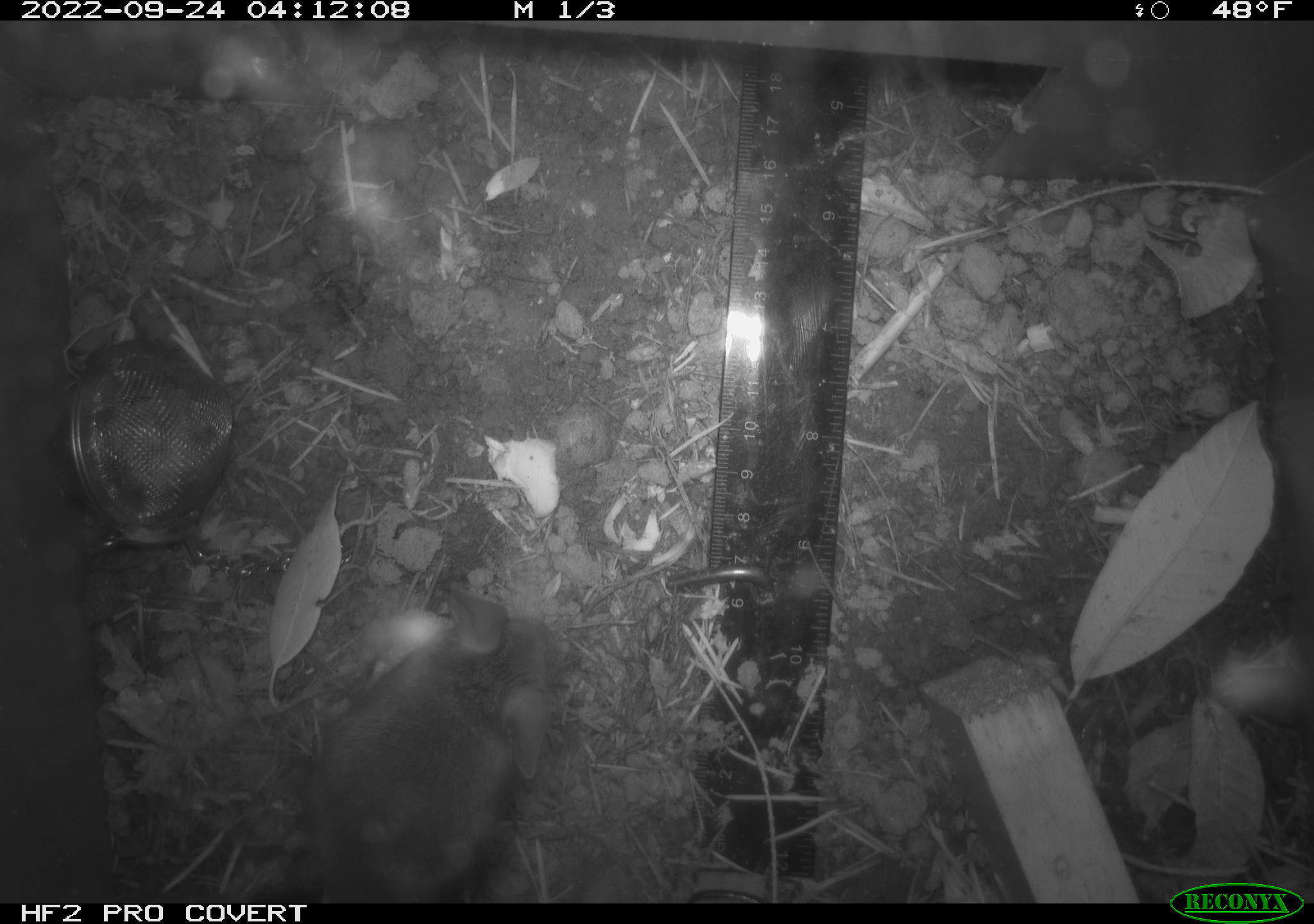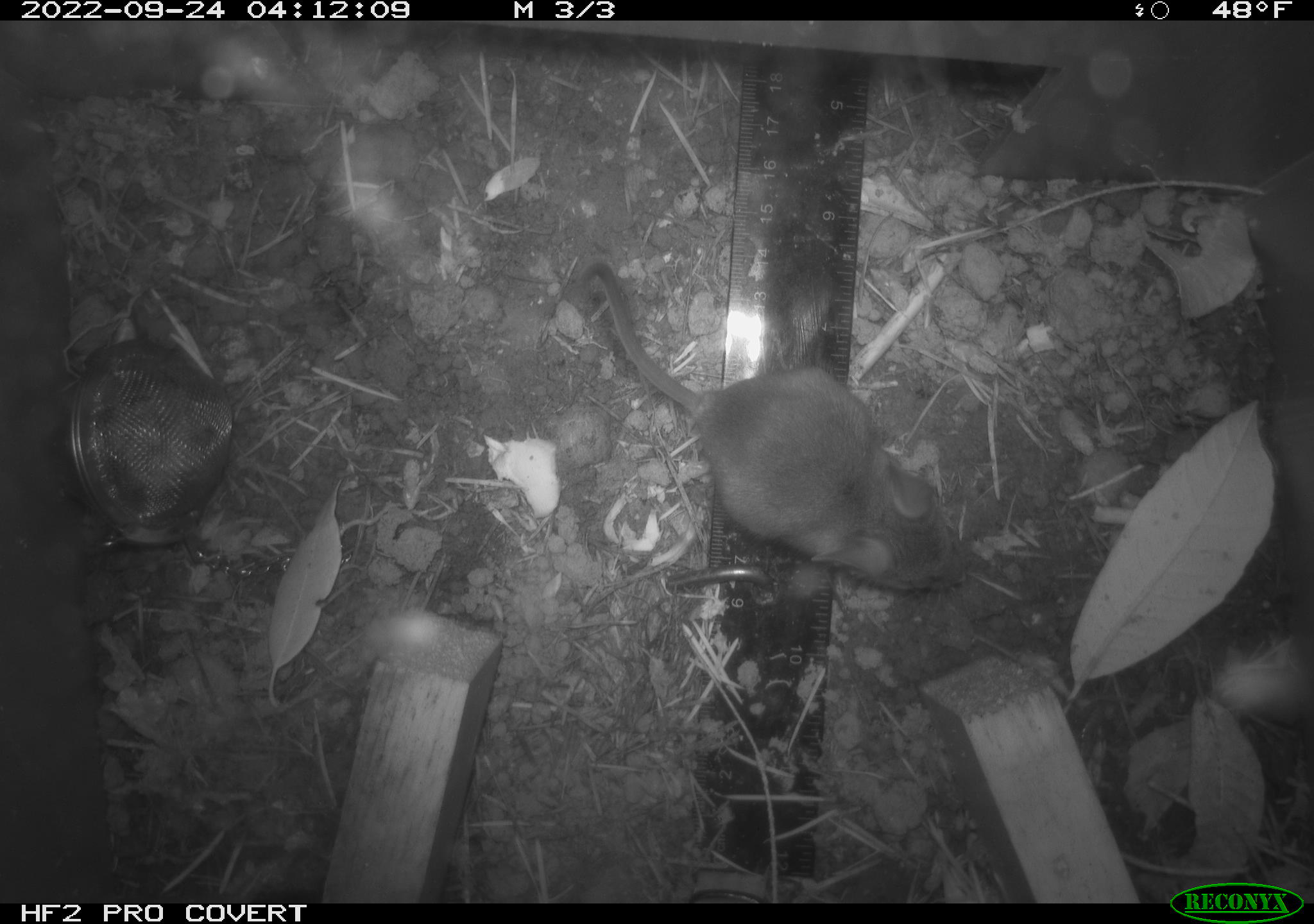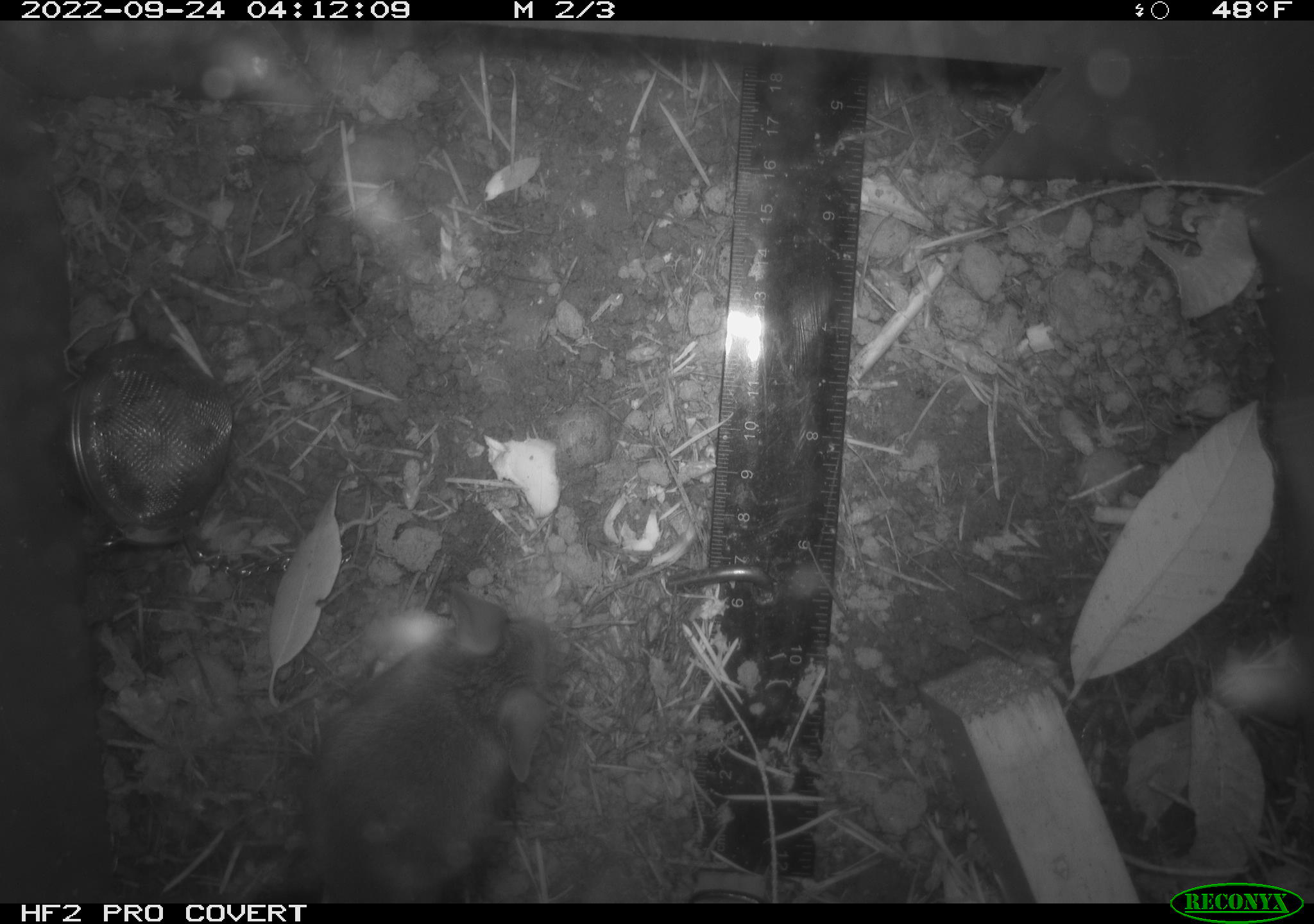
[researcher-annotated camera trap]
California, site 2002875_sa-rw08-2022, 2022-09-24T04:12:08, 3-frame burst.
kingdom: Animalia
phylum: Chordata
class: Mammalia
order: Rodentia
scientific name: Rodentia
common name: mouse species